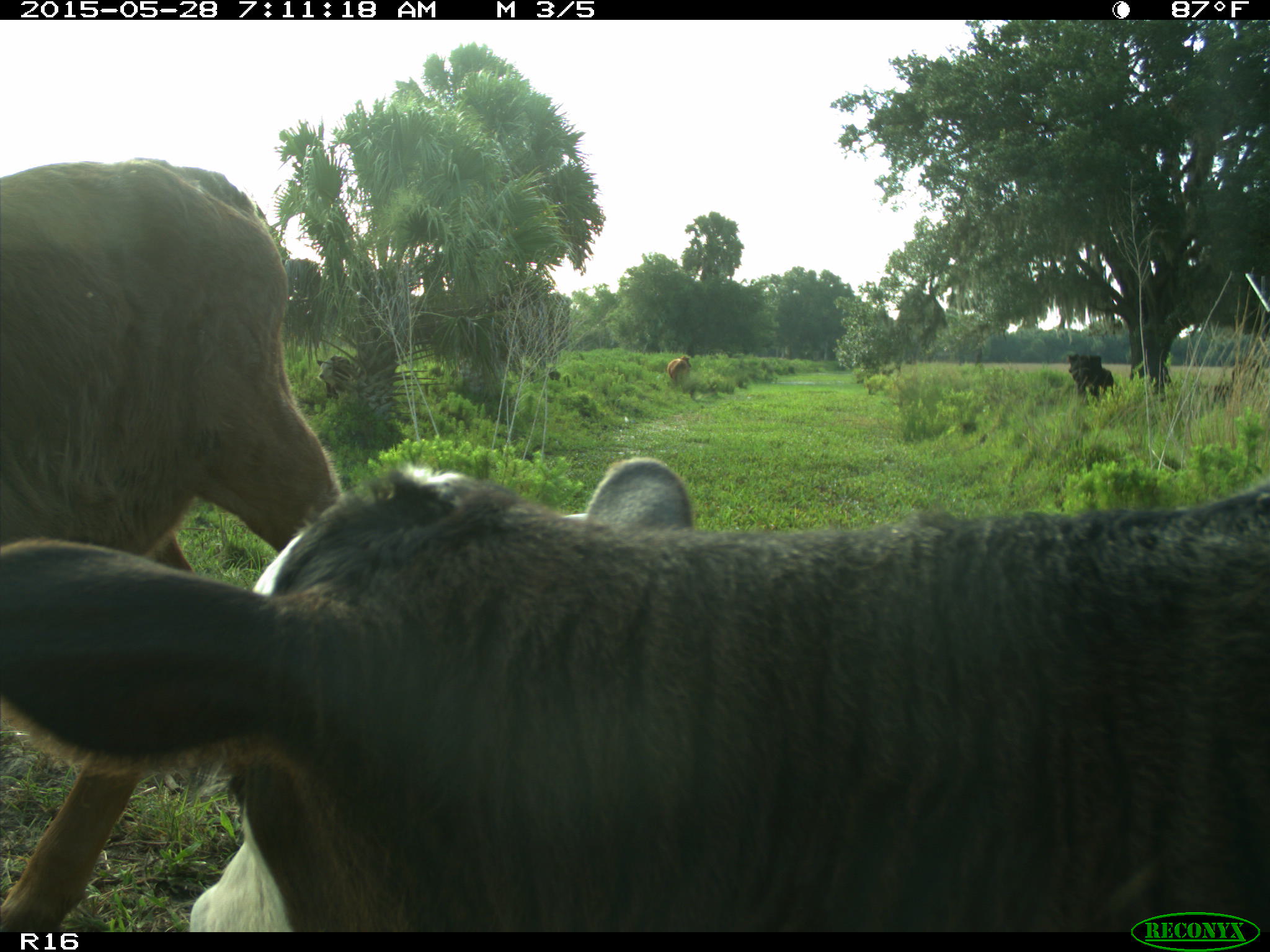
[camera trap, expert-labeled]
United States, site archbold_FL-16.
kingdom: Animalia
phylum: Chordata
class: Mammalia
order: Artiodactyla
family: Bovidae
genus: Bos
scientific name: Bos taurus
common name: domestic cow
Bos taurus (domestic cow).